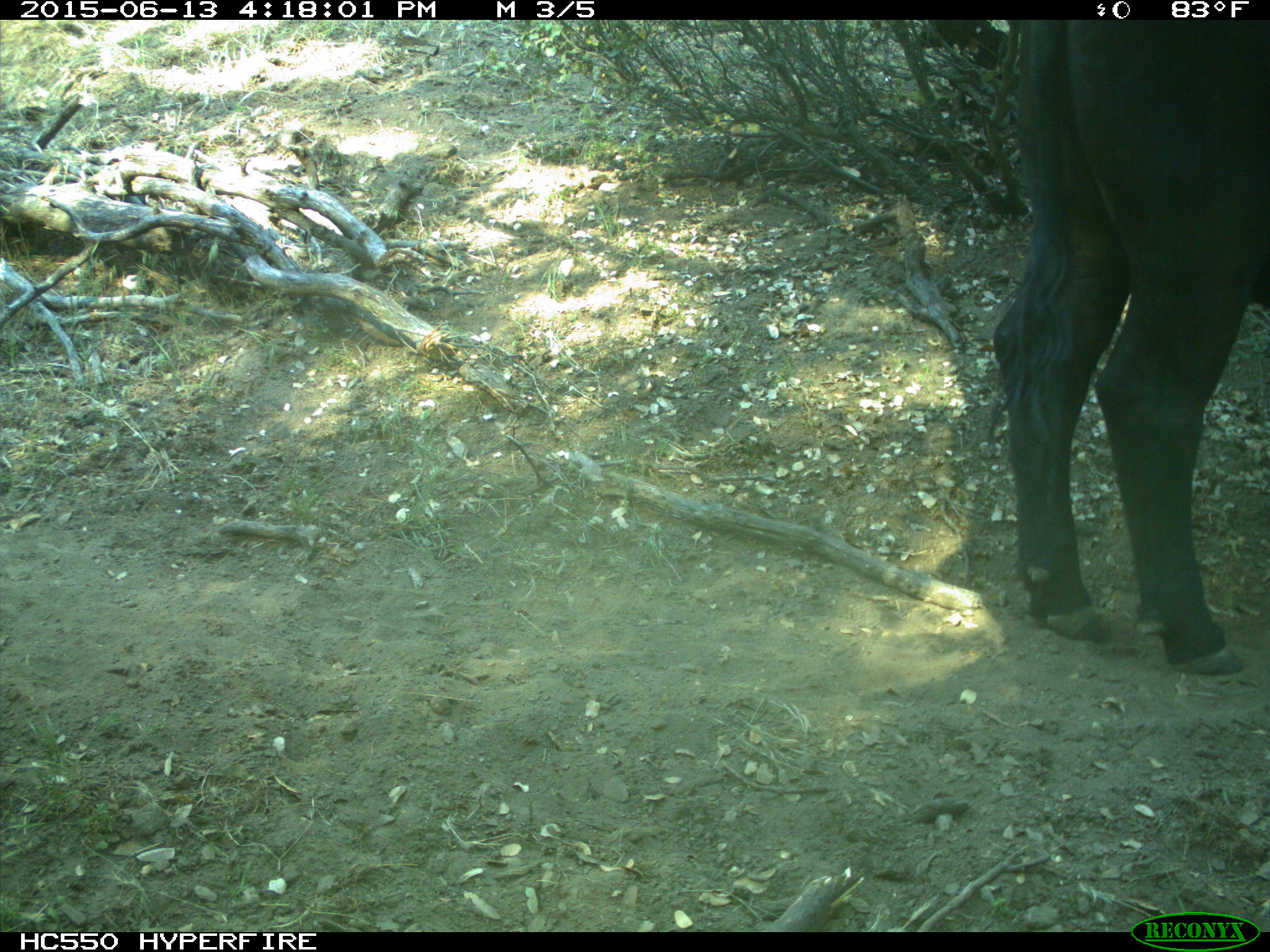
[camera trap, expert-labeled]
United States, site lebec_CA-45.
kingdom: Animalia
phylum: Chordata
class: Mammalia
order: Artiodactyla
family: Bovidae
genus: Bos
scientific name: Bos taurus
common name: domestic cow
Bos taurus (domestic cow).